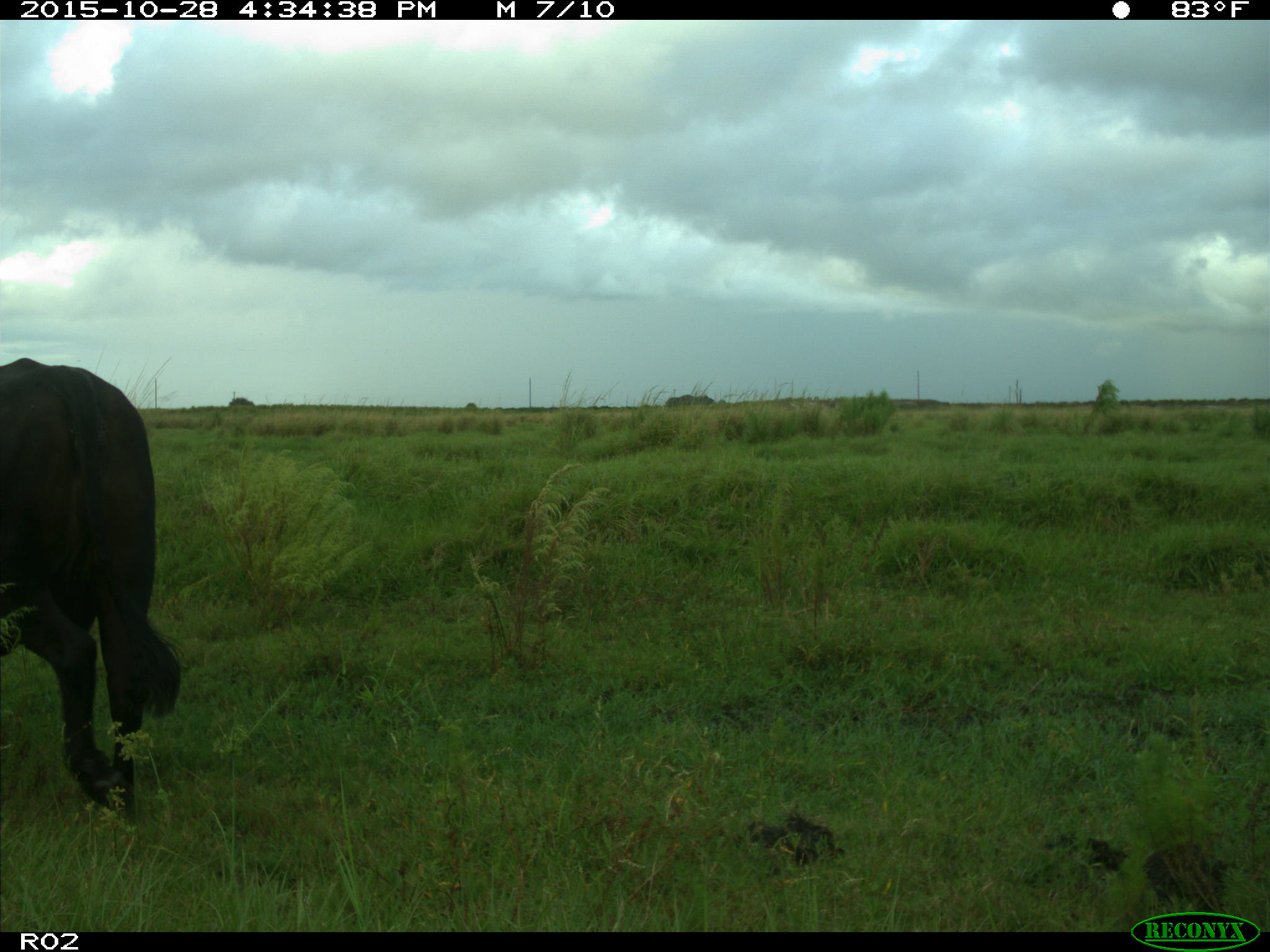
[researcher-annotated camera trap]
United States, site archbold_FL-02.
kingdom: Animalia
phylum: Chordata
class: Mammalia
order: Artiodactyla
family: Bovidae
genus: Bos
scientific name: Bos taurus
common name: domestic cow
Bos taurus (domestic cow).